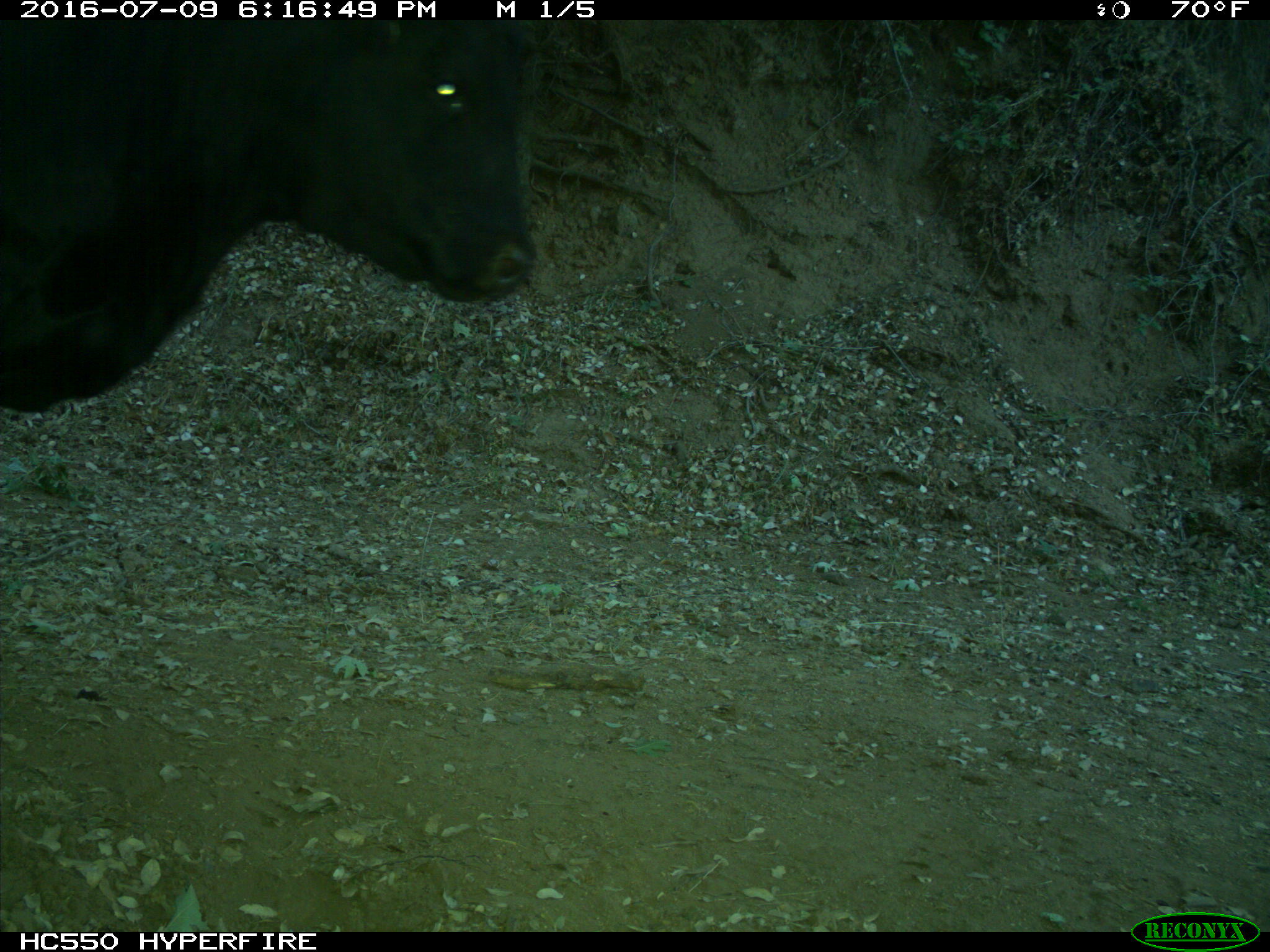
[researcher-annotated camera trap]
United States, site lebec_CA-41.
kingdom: Animalia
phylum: Chordata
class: Mammalia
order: Artiodactyla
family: Bovidae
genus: Bos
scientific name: Bos taurus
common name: domestic cow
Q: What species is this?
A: Bos taurus (domestic cow).